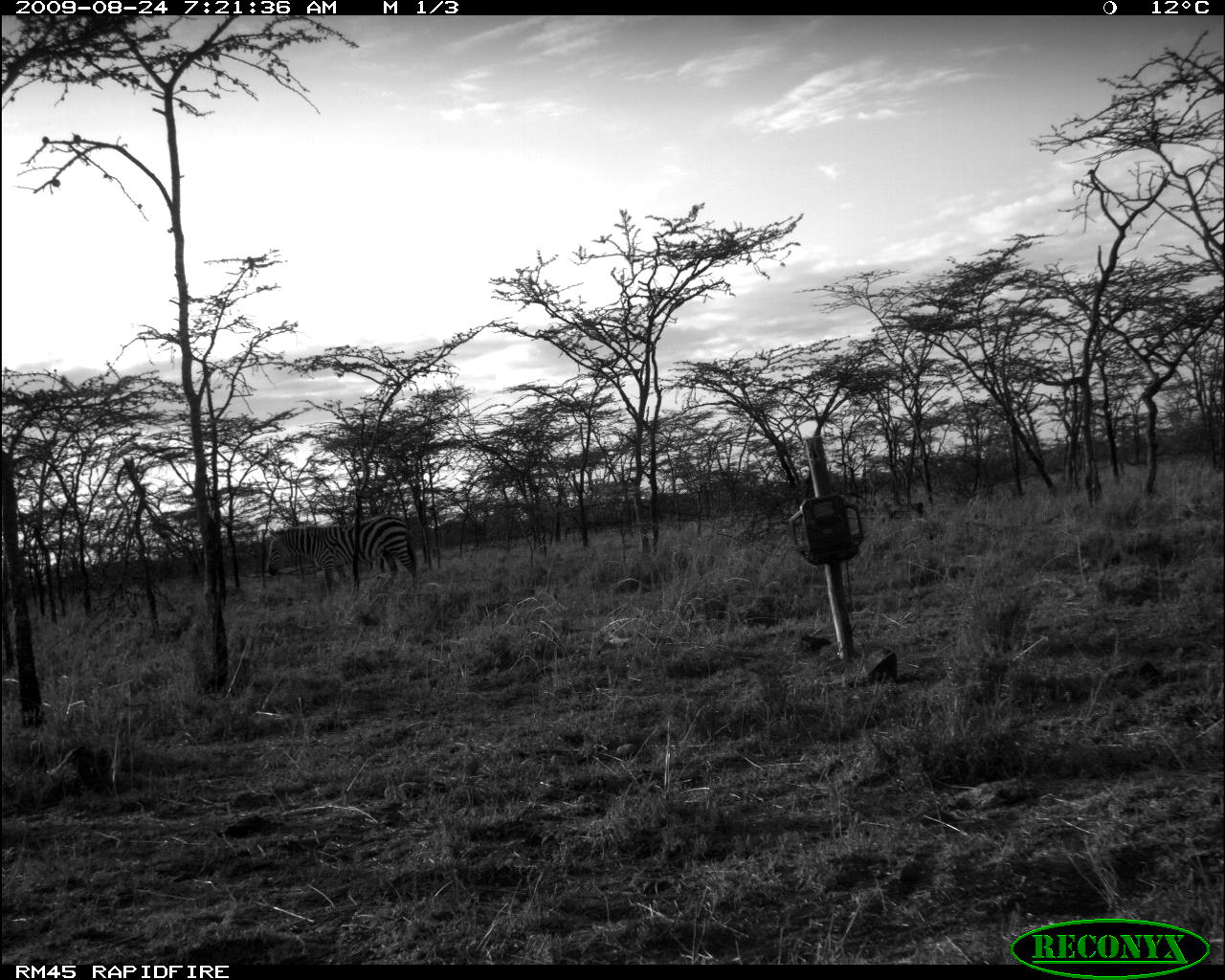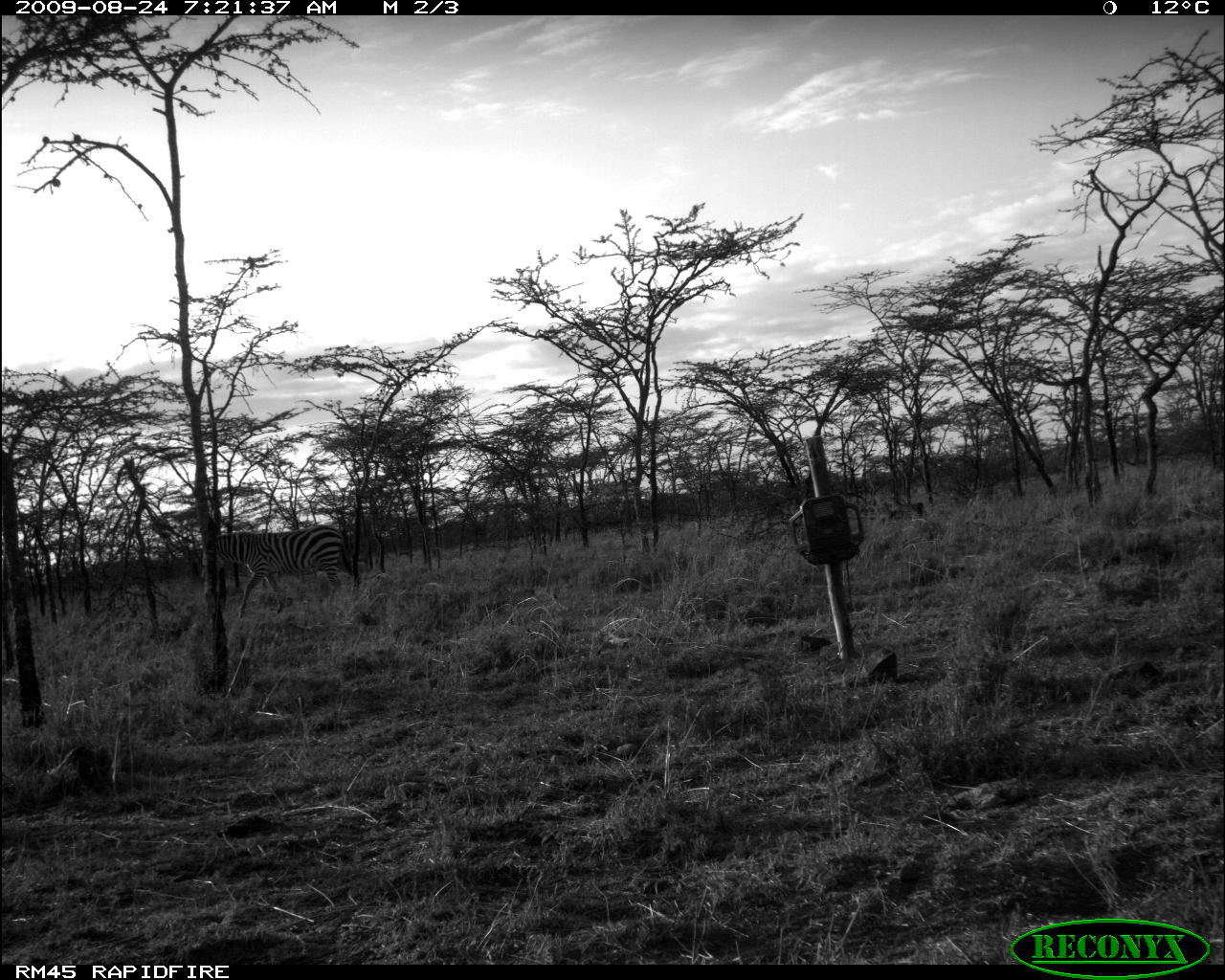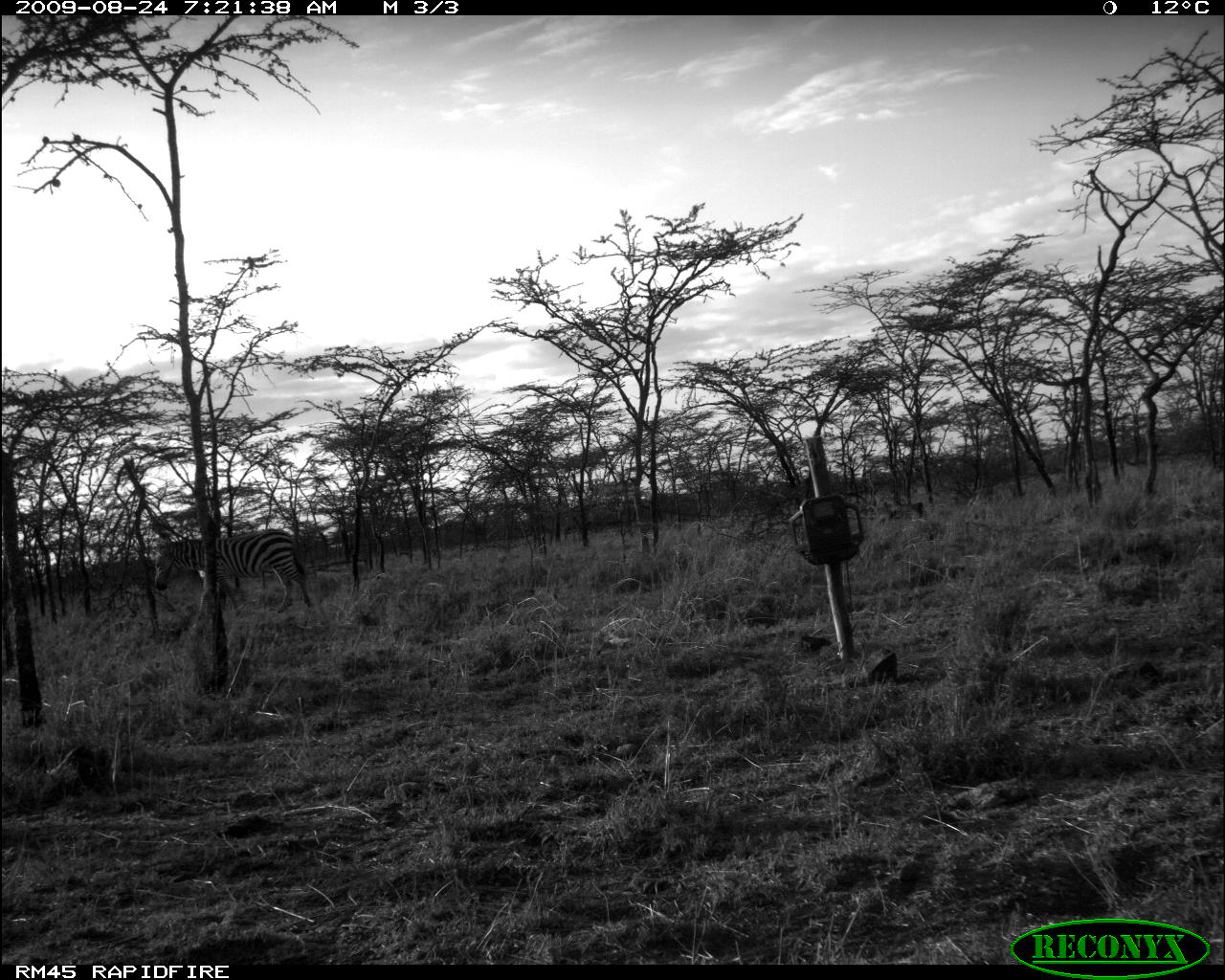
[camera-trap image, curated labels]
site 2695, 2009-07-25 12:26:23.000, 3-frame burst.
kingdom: Animalia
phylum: Chordata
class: Mammalia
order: Artiodactyla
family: Bovidae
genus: Bos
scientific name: Bos taurus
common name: domestic cattle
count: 1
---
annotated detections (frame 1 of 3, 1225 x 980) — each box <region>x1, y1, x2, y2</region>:
bos taurus: <region>267, 514, 420, 612</region>